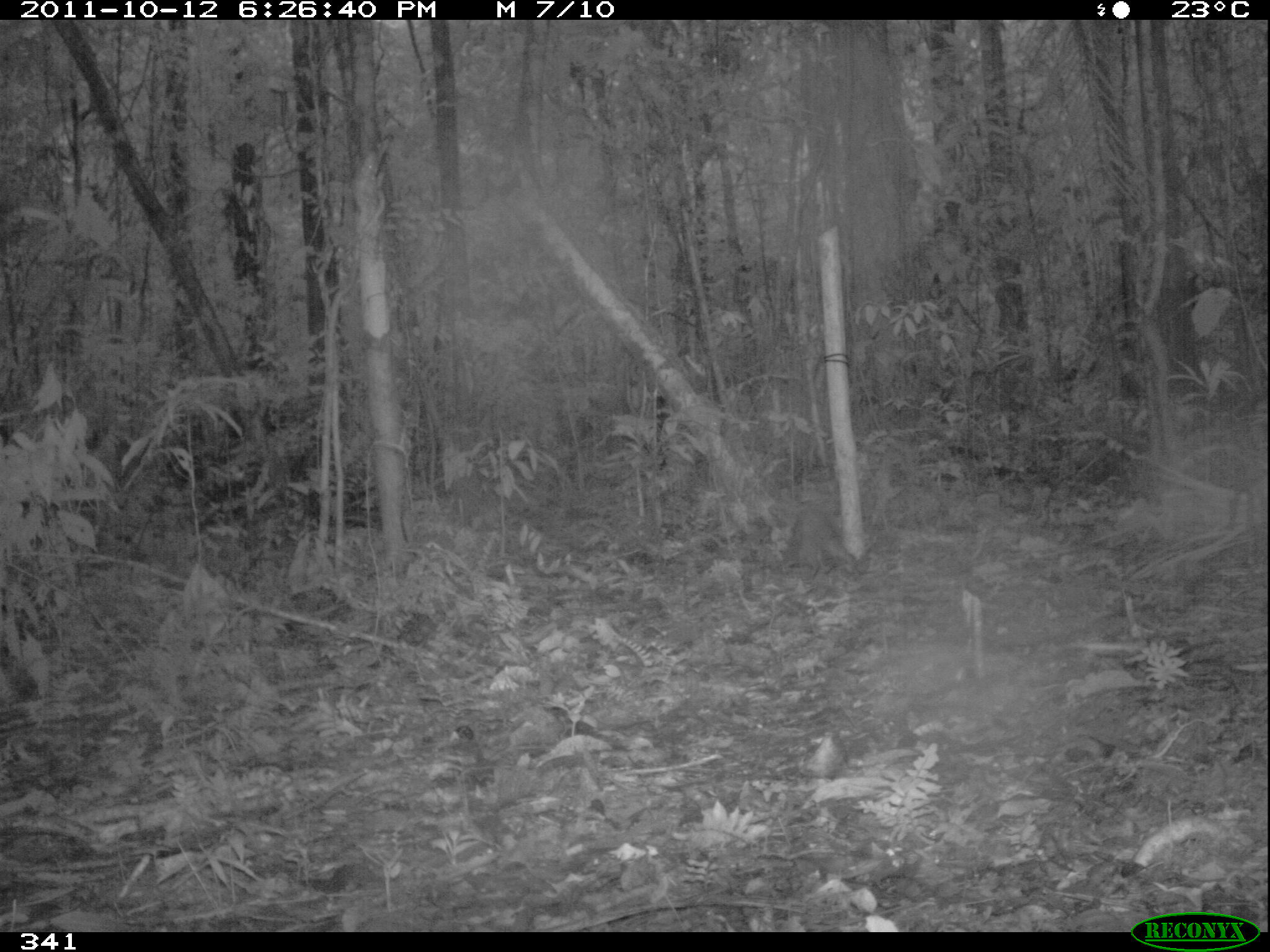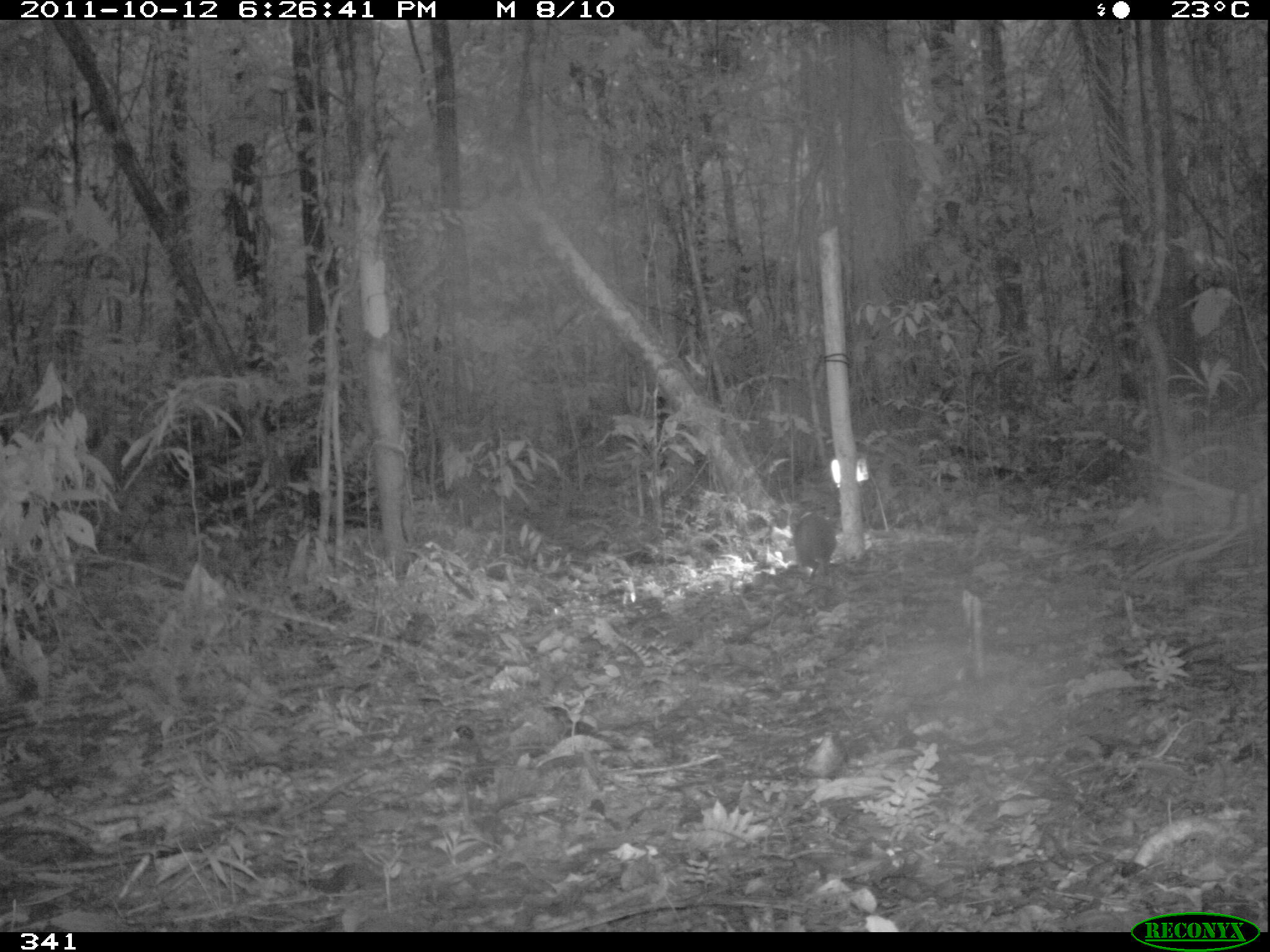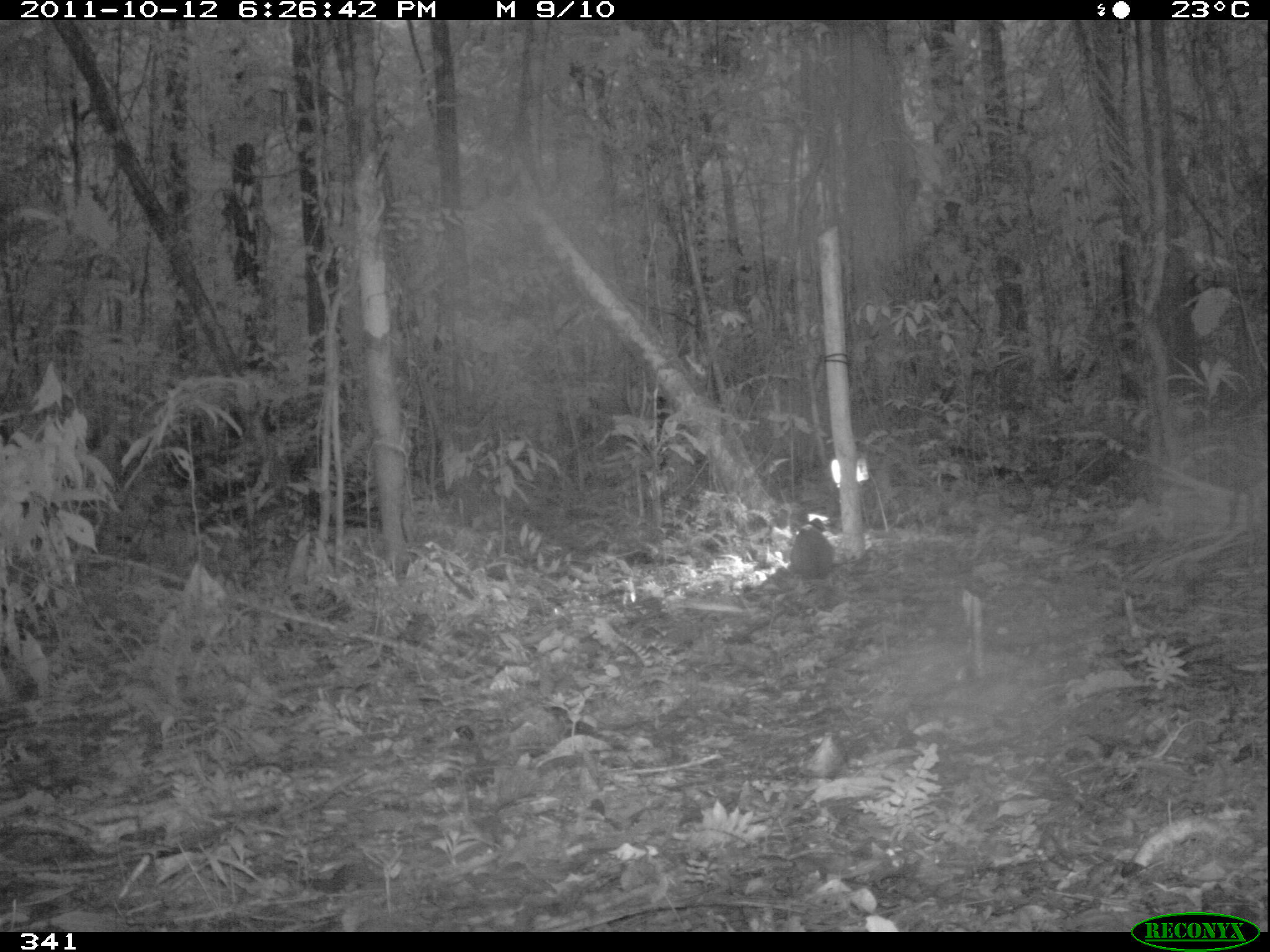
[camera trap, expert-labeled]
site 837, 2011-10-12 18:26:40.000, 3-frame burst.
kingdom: Animalia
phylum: Chordata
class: Mammalia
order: Rodentia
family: Dasyproctidae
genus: Dasyprocta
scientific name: Dasyprocta punctata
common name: central american agouti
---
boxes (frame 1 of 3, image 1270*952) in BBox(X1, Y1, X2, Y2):
dasyprocta punctata: BBox(779, 505, 857, 584)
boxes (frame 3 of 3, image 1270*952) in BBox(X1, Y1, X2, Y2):
dasyprocta punctata: BBox(789, 518, 836, 580)